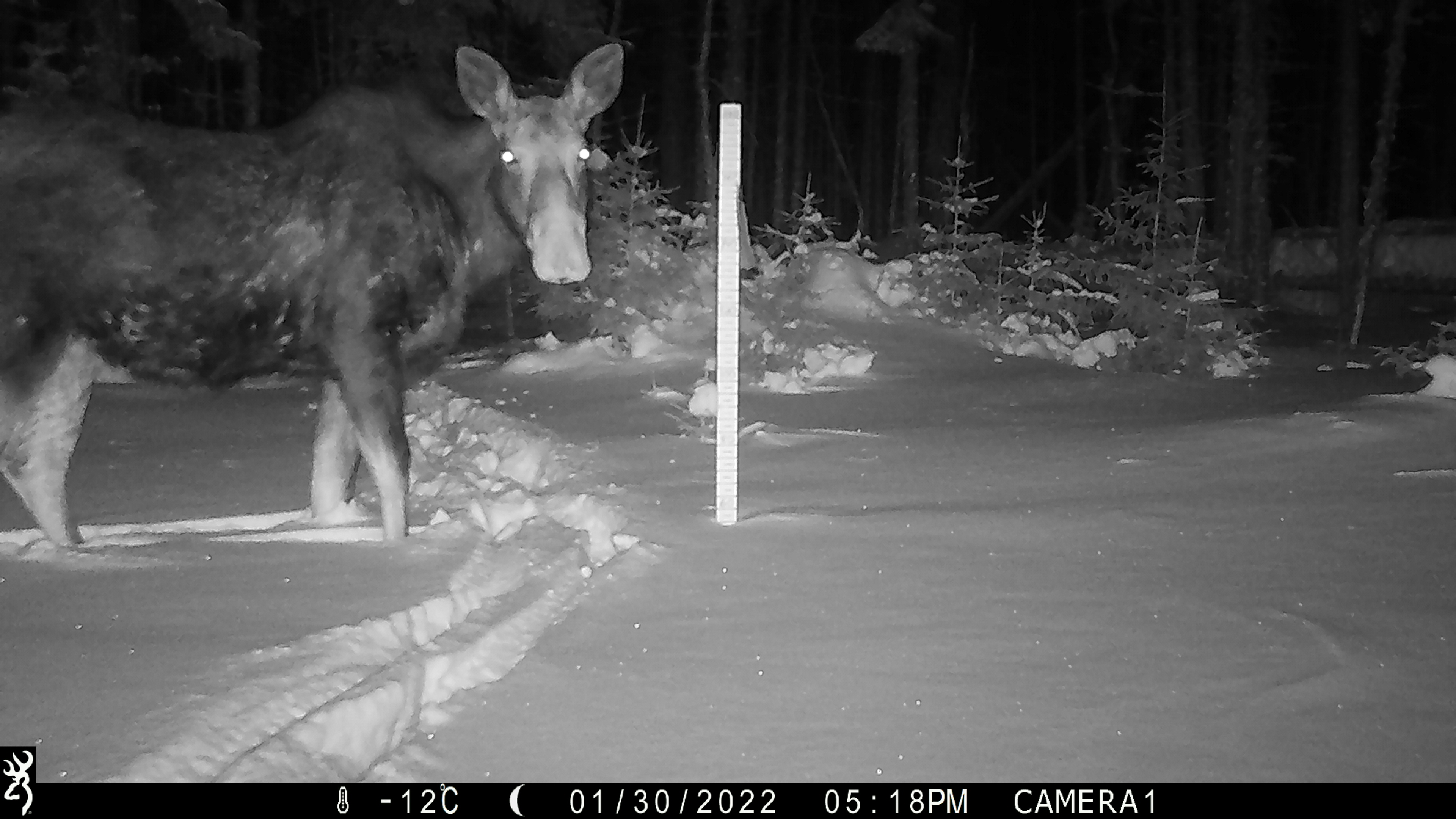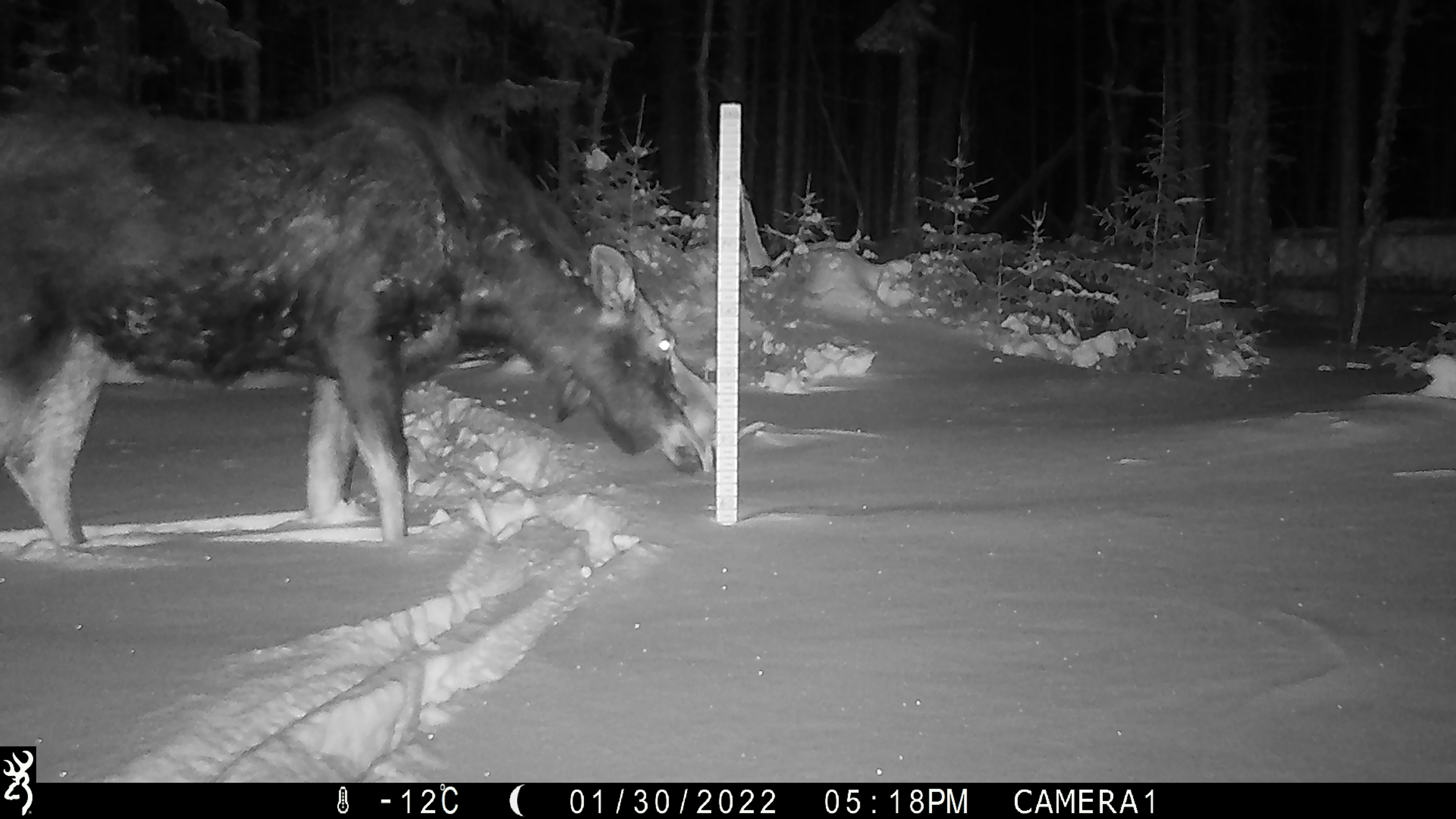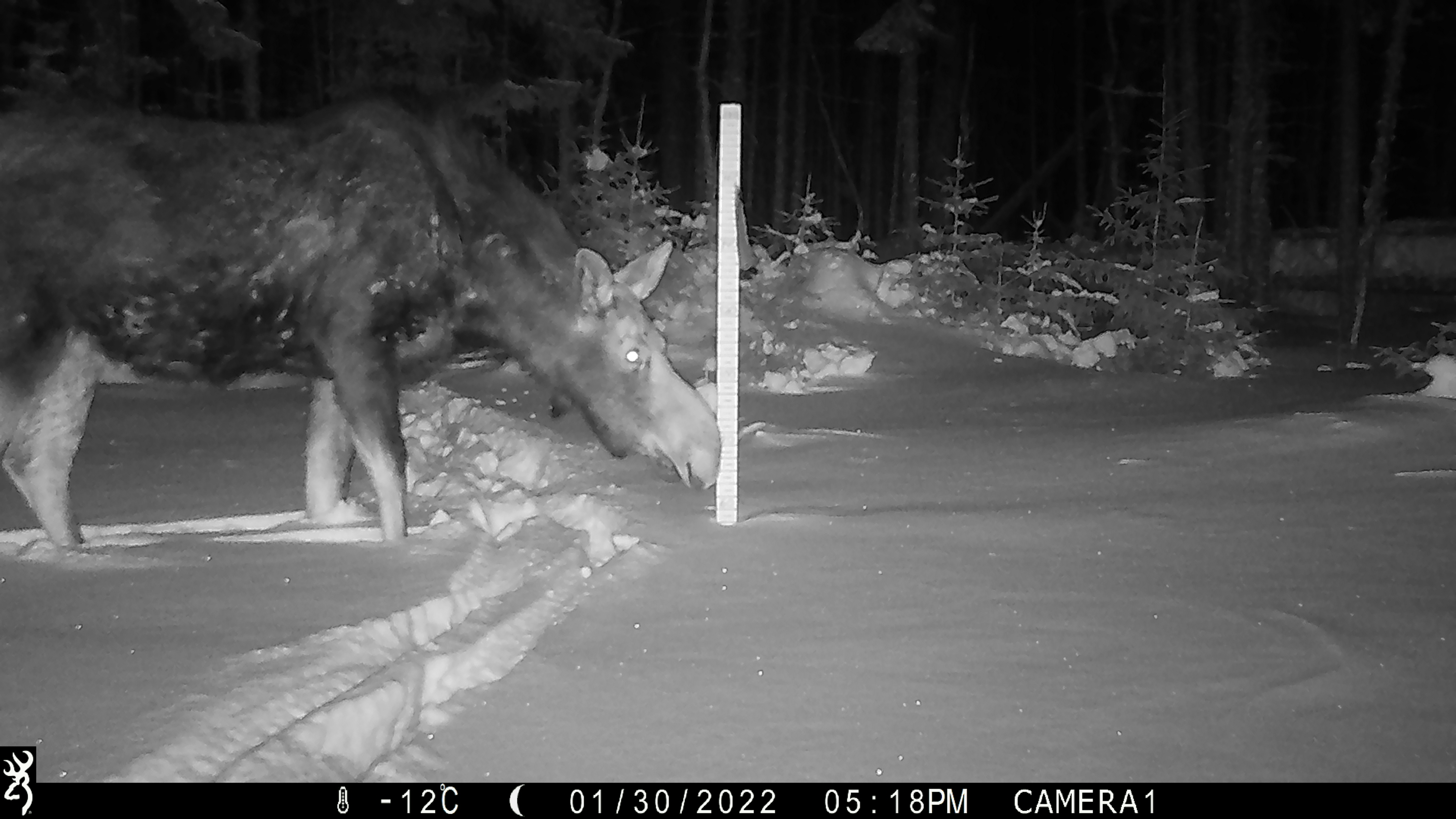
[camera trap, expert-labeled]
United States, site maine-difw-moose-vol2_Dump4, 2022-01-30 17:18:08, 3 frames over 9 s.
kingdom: Animalia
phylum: Chordata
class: Mammalia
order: Artiodactyla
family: Cervidae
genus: Alces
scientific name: Alces alces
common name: moose